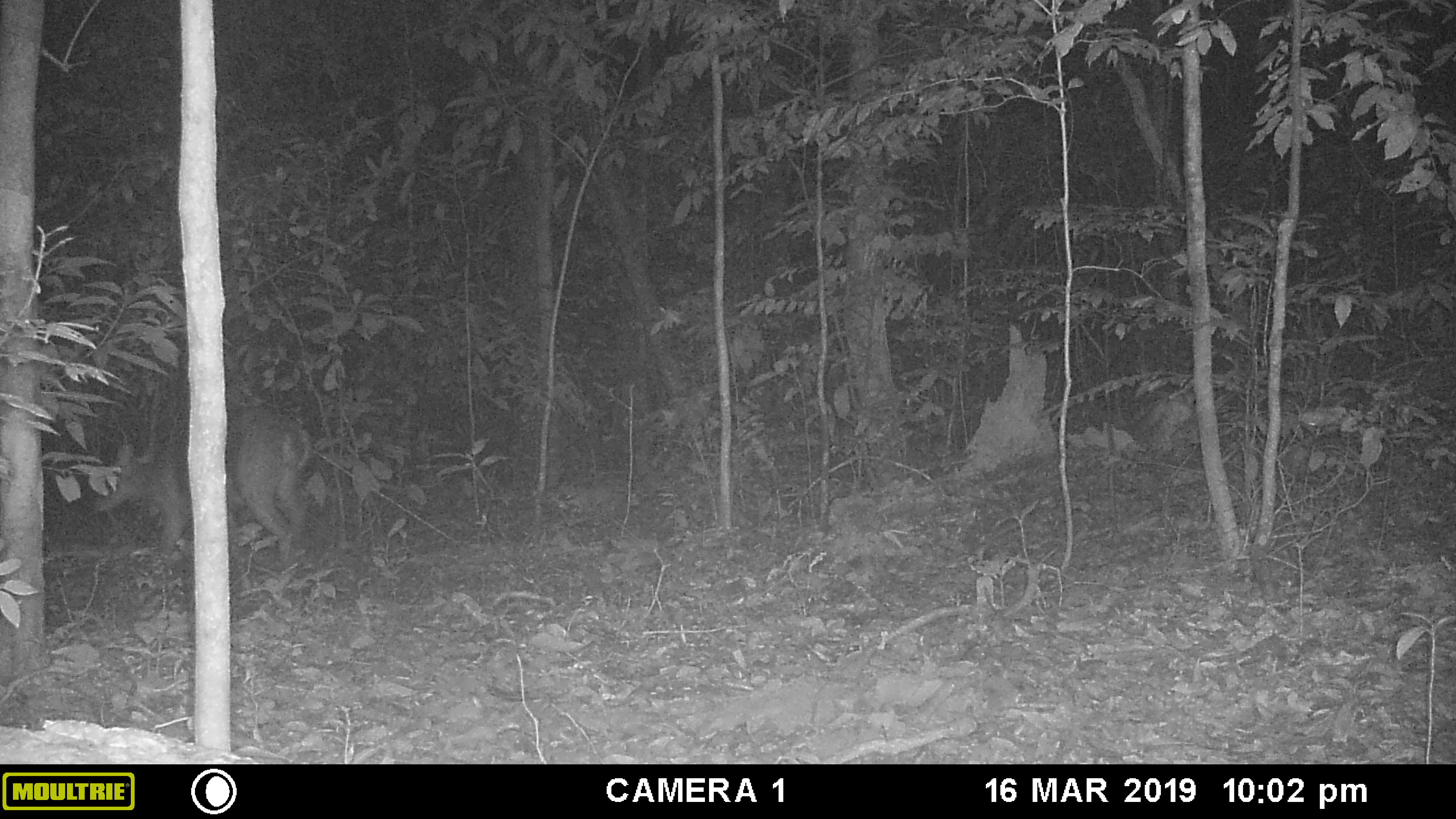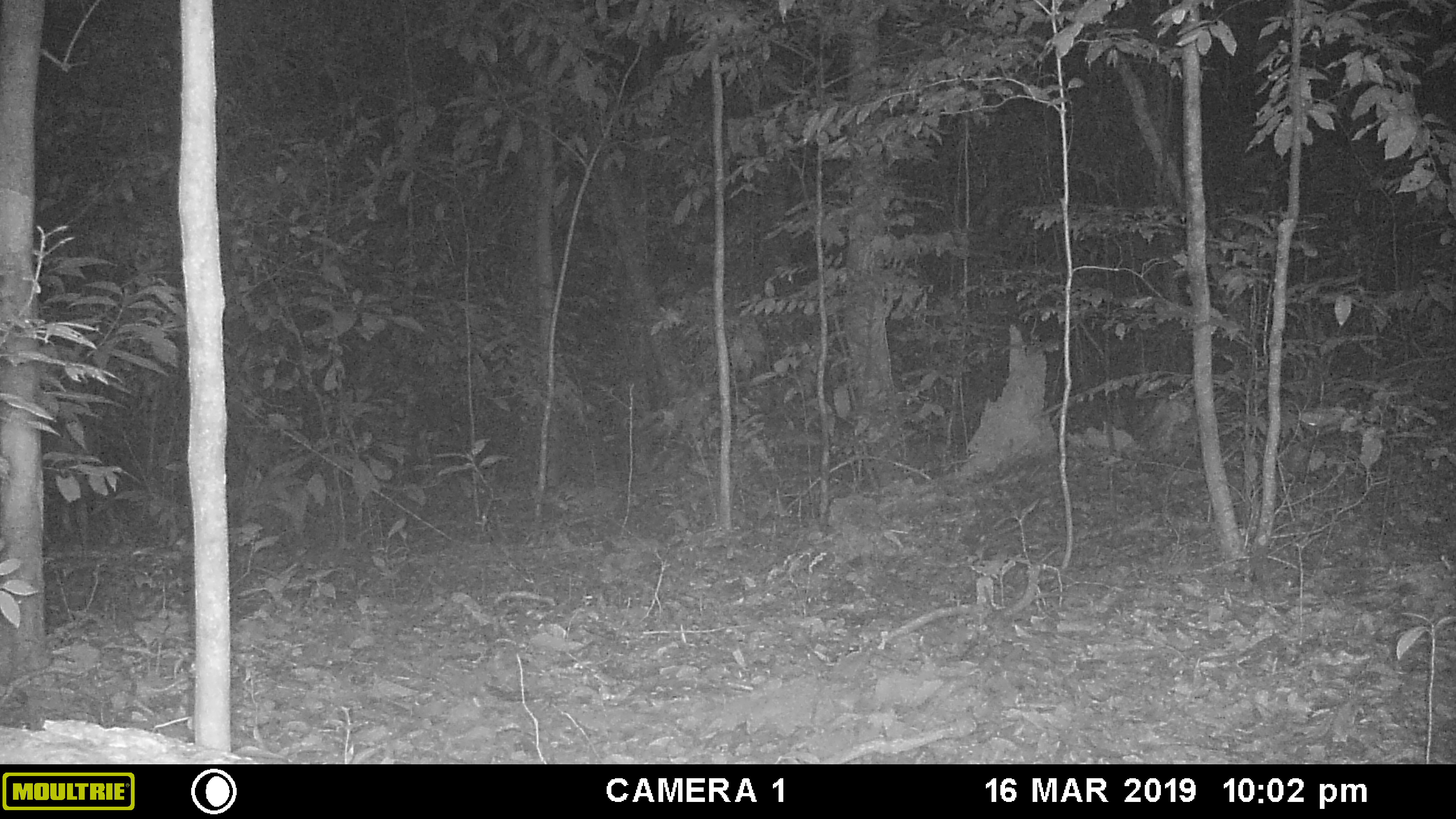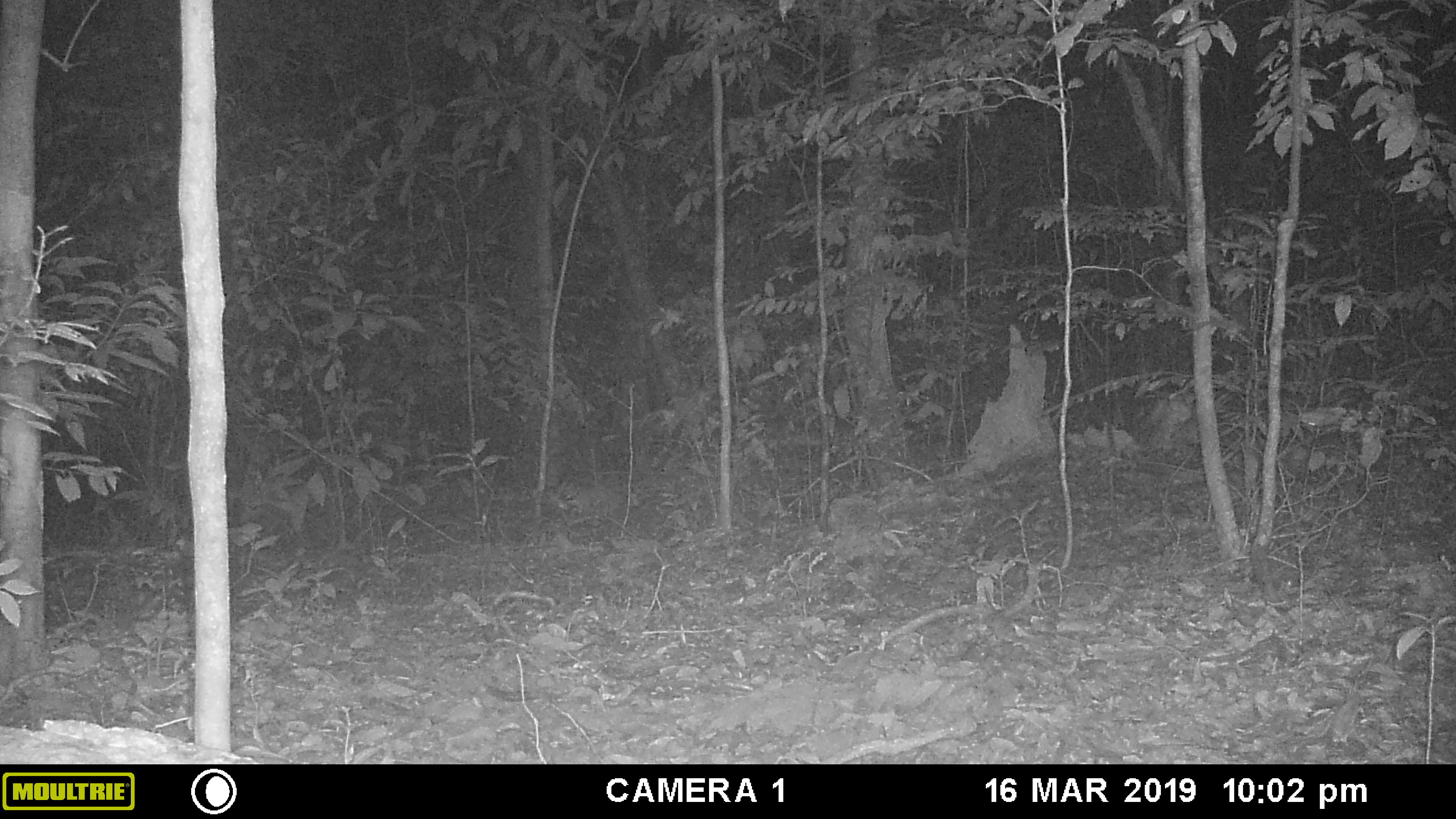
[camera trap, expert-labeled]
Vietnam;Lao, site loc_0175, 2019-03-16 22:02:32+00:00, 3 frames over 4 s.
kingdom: Animalia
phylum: Chordata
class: Mammalia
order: Artiodactyla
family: Cervidae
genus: Muntiacus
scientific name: Muntiacus vuquangensis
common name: large-antlered muntjac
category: large antlered muntjac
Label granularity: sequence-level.